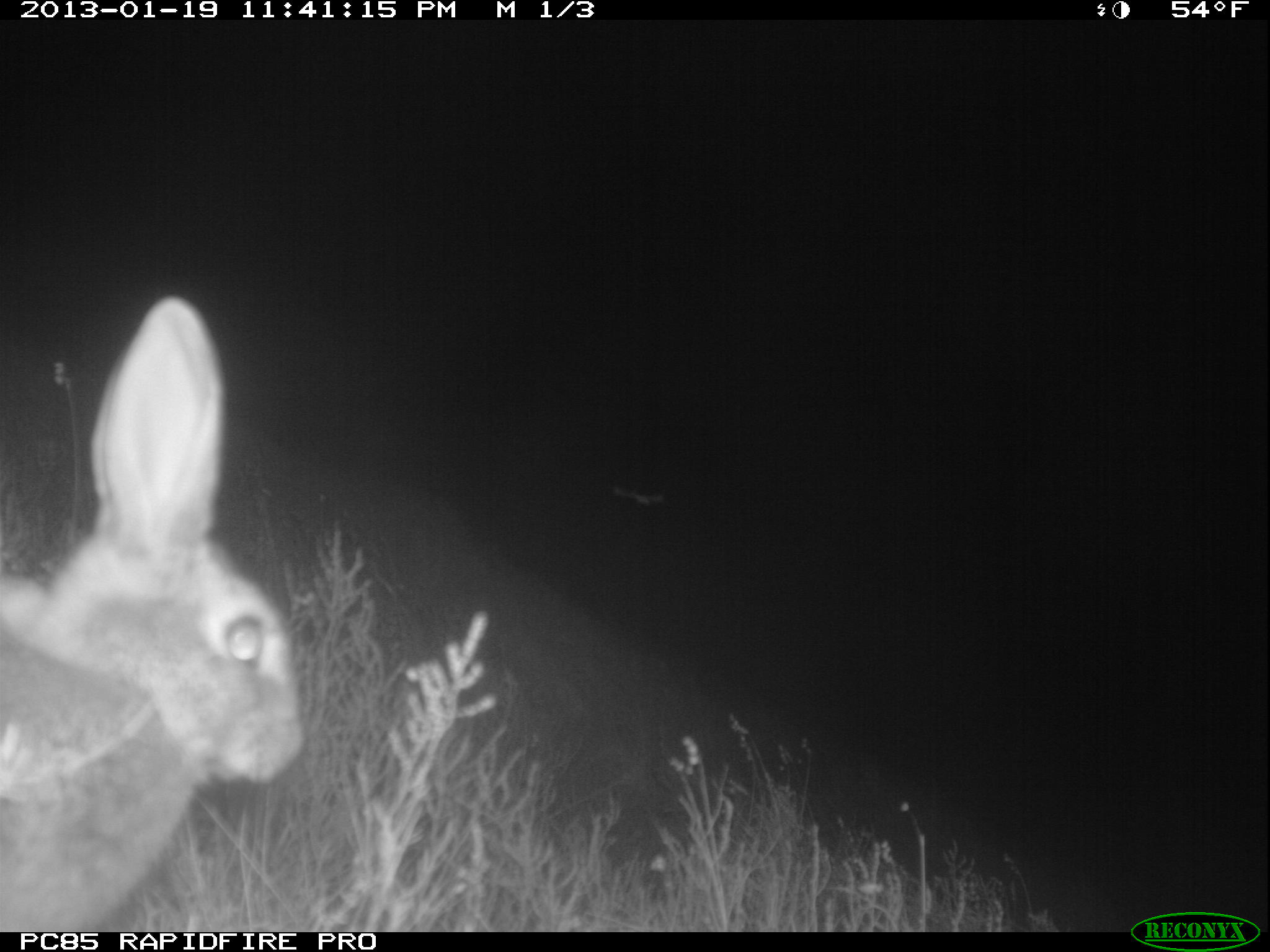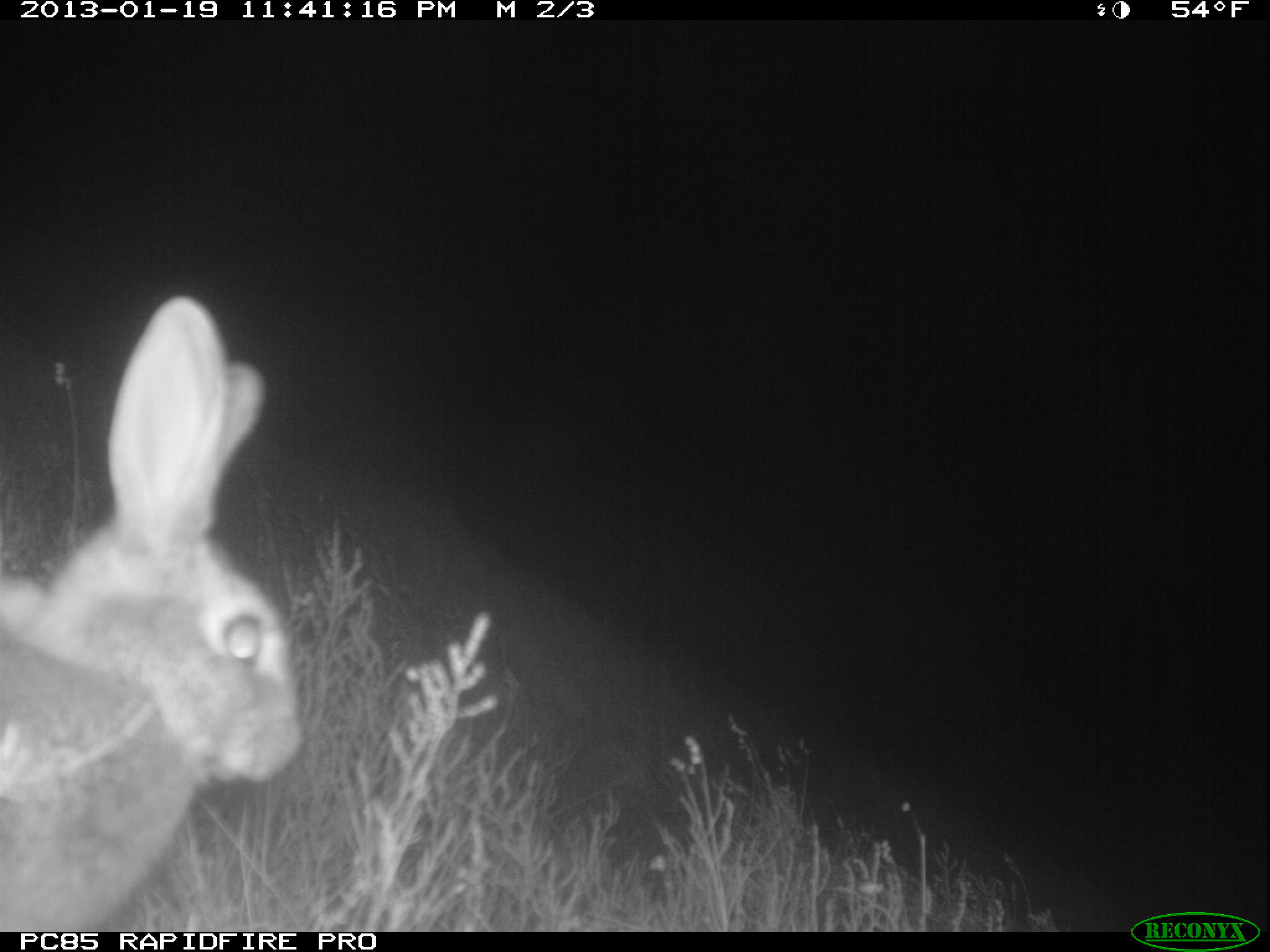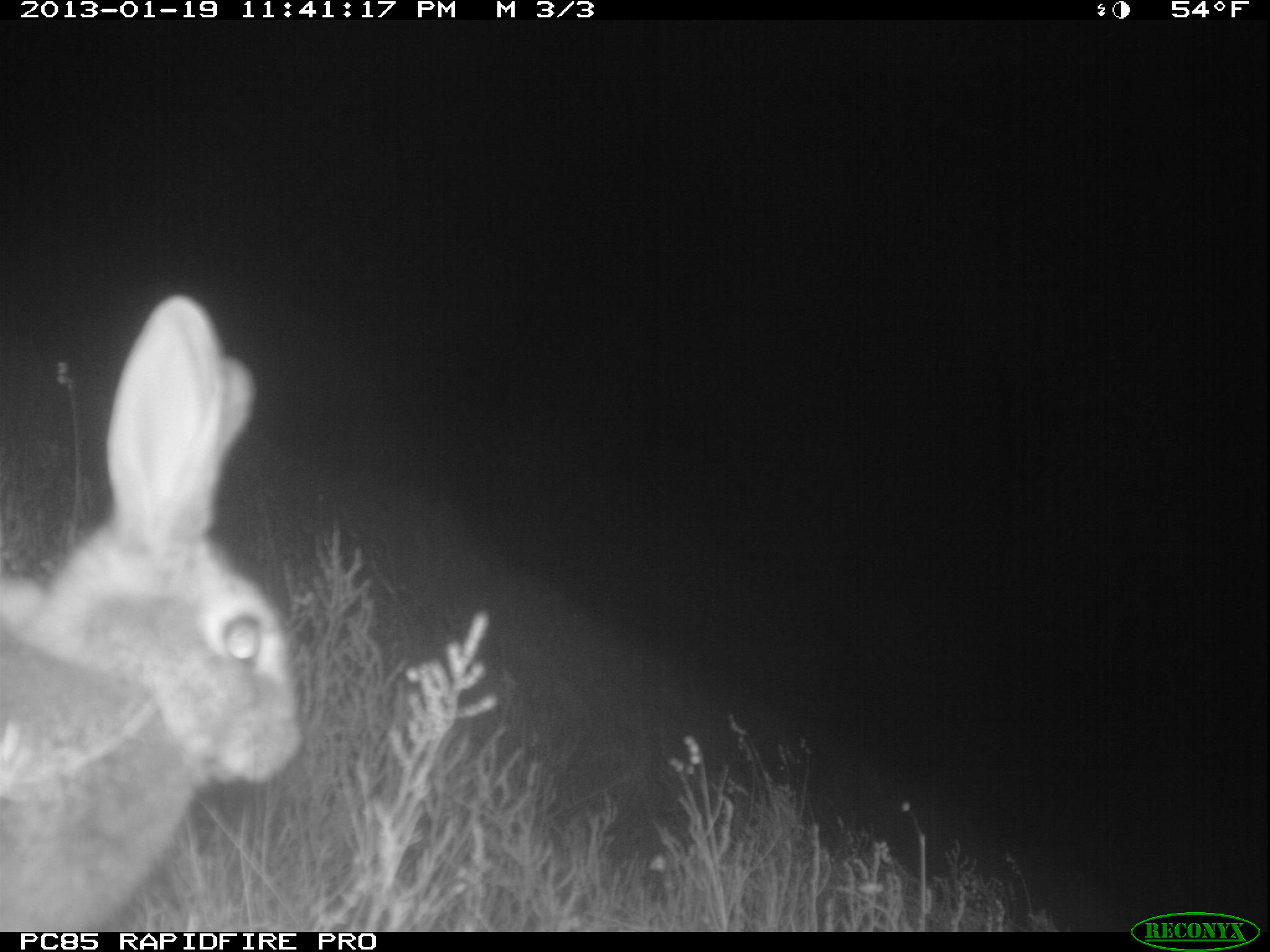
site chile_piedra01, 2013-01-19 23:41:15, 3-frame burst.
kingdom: Animalia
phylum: Chordata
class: Mammalia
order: Lagomorpha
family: Leporidae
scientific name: Leporidae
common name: rabbits and hares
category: rabbit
Rabbit (rabbits and hares) (Leporidae).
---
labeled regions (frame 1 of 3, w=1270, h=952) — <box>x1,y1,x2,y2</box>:
rabbit: <box>0,293,301,927</box>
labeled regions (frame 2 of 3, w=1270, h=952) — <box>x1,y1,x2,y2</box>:
rabbit: <box>0,295,303,927</box>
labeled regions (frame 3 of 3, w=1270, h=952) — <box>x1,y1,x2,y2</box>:
rabbit: <box>0,291,303,928</box>